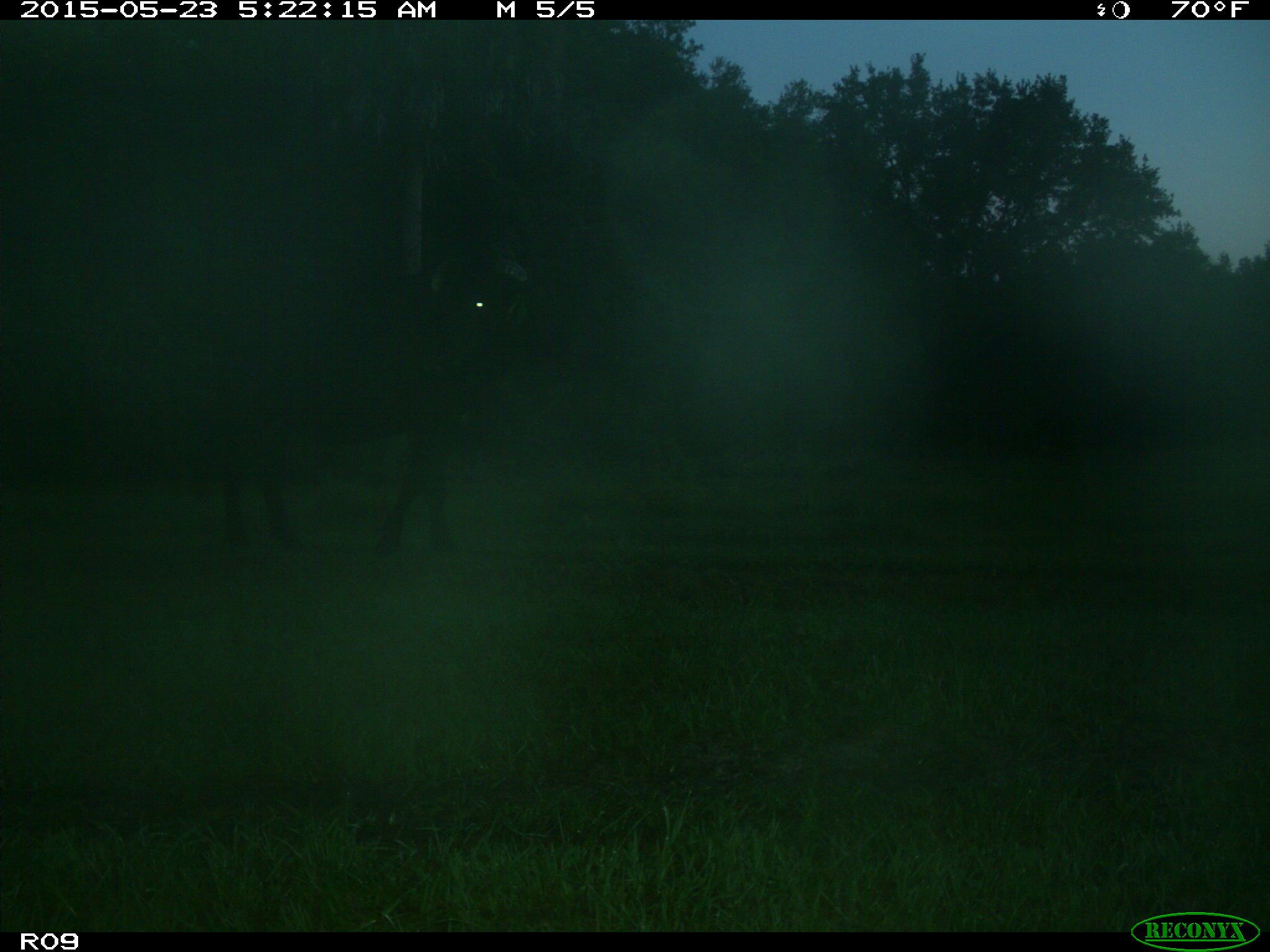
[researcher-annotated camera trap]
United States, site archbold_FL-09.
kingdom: Animalia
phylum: Chordata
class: Mammalia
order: Artiodactyla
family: Bovidae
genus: Bos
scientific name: Bos taurus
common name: domestic cow